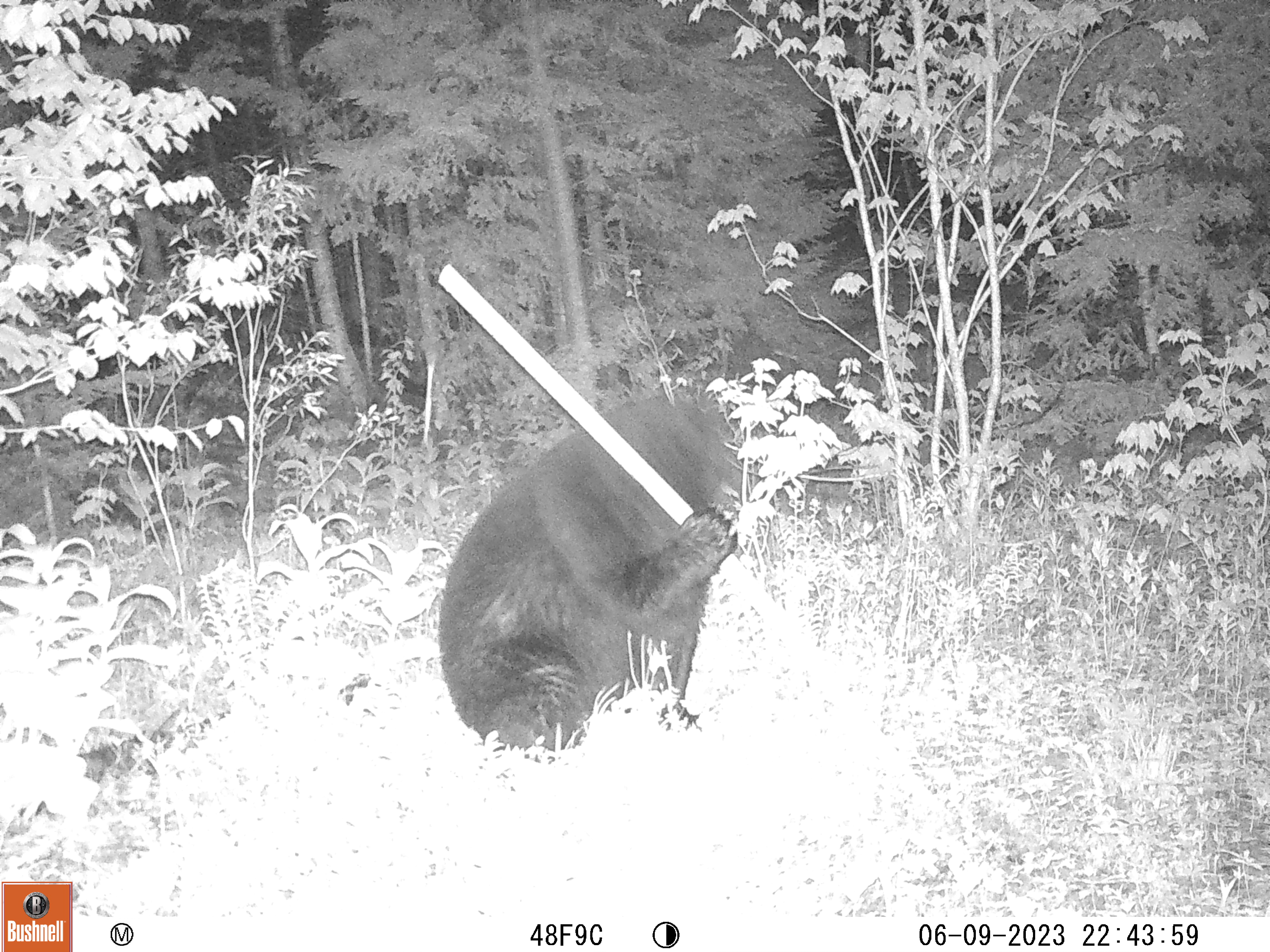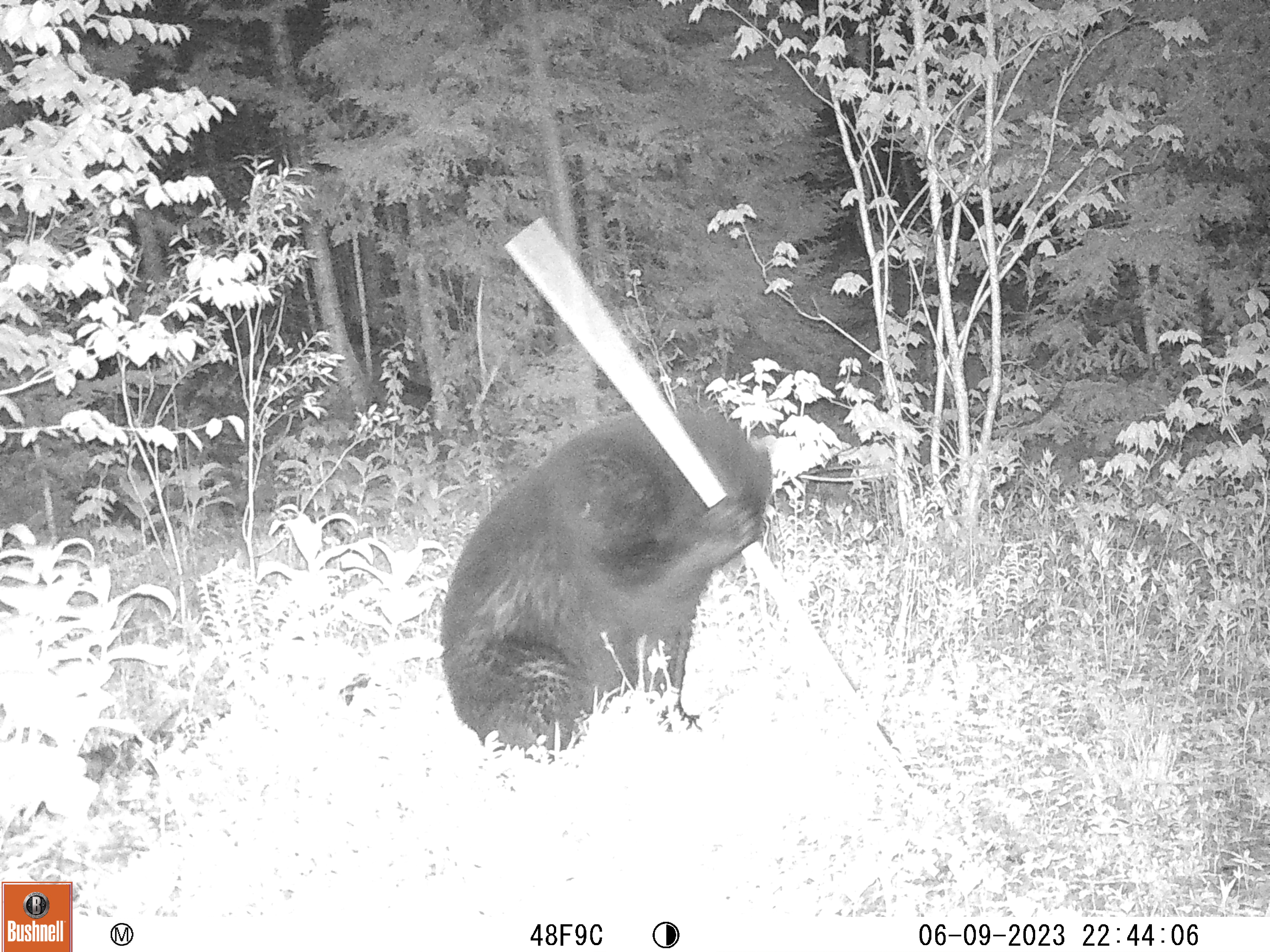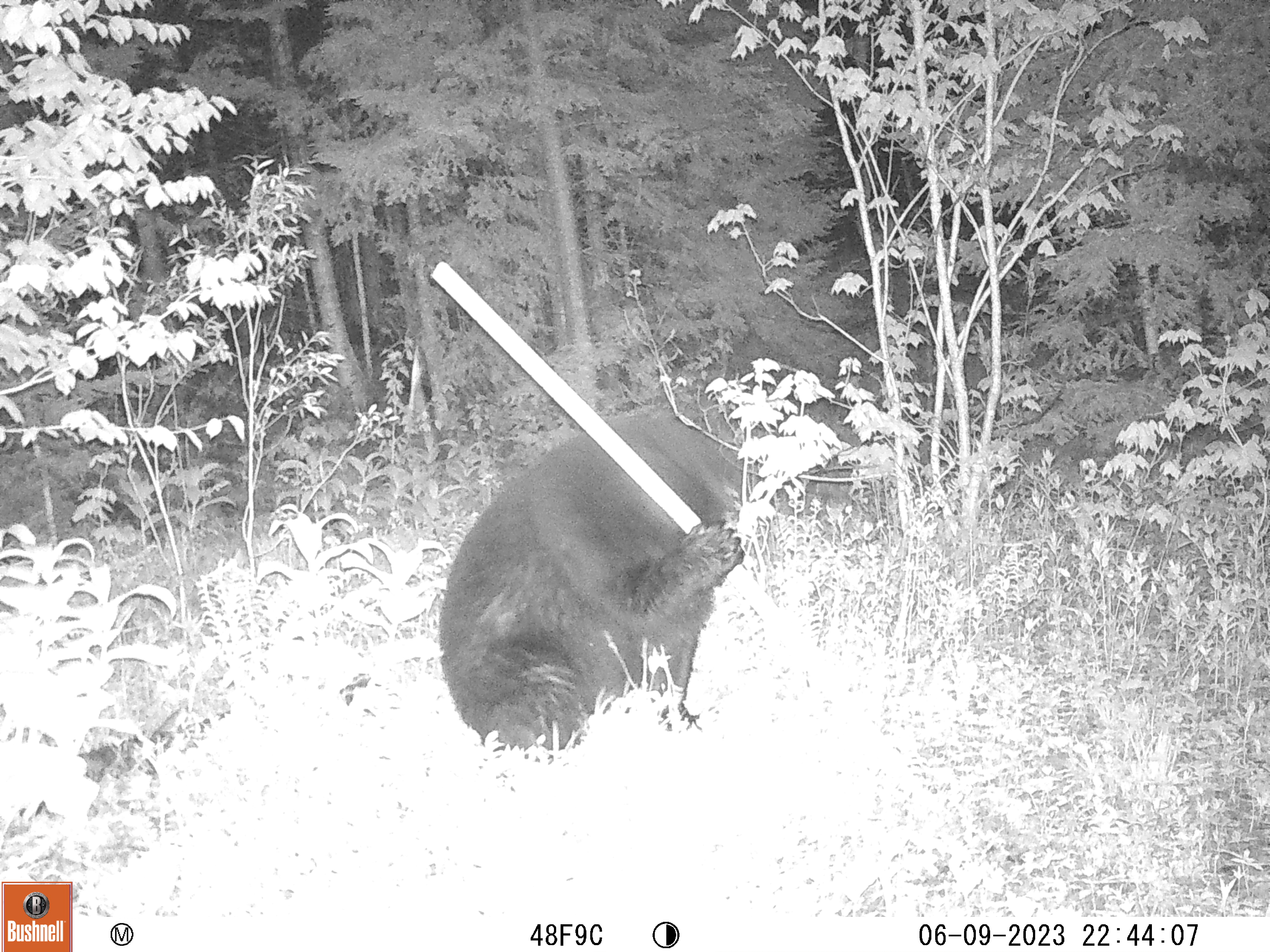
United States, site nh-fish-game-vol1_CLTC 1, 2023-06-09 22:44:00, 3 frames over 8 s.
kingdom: Animalia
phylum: Chordata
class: Mammalia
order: Carnivora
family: Ursidae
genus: Ursus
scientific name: Ursus americanus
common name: black bear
Black bear (Ursus americanus).